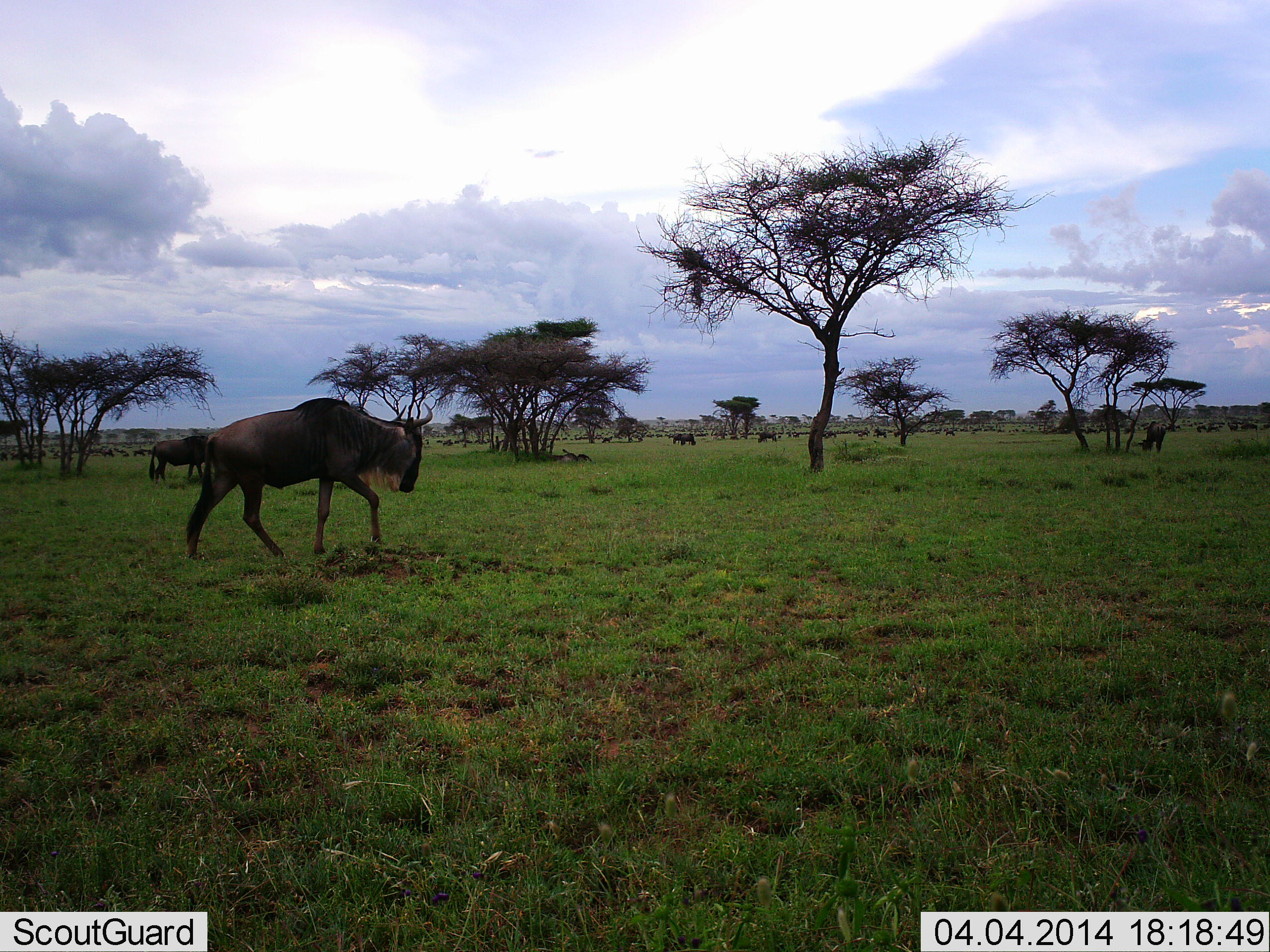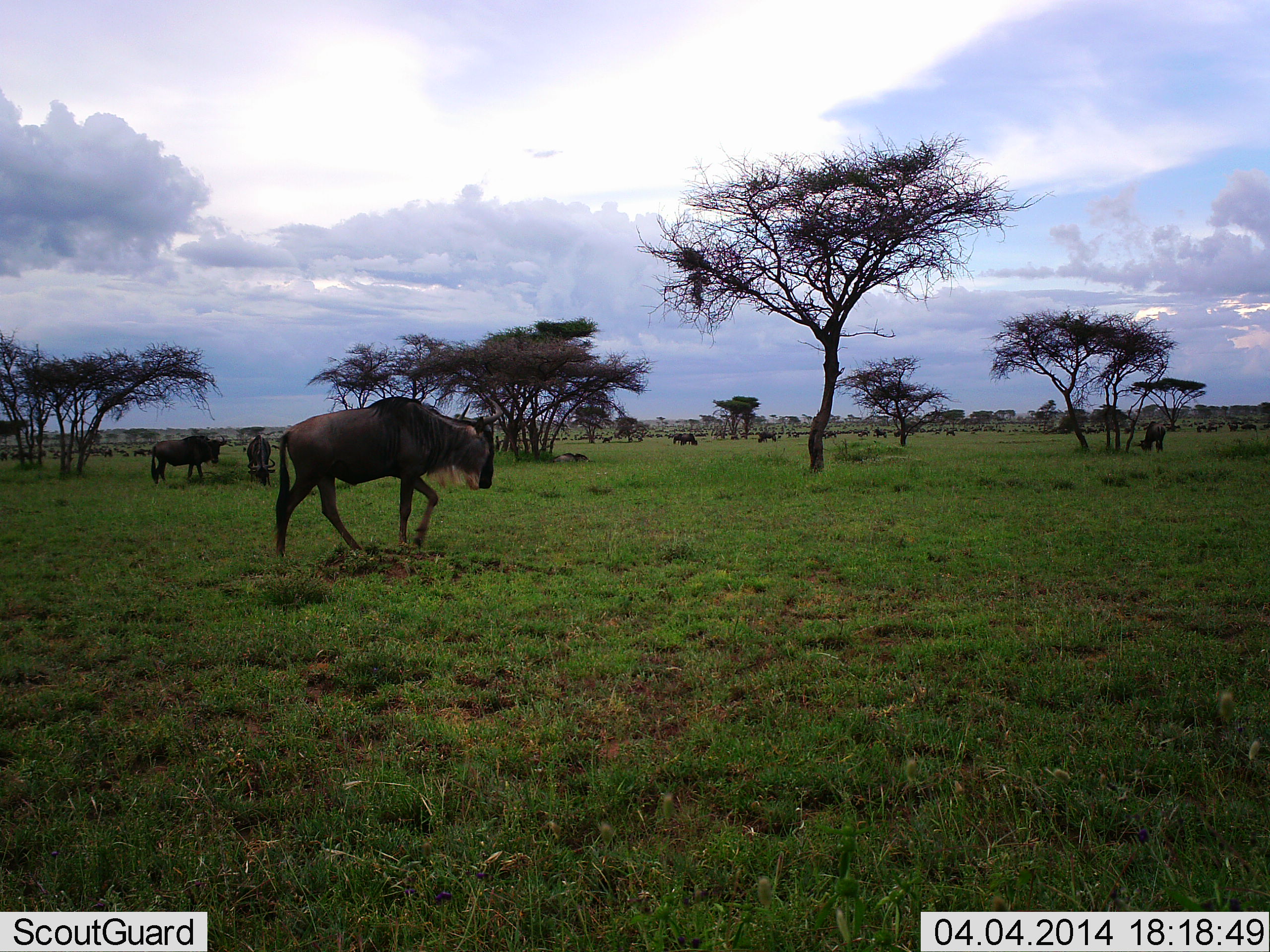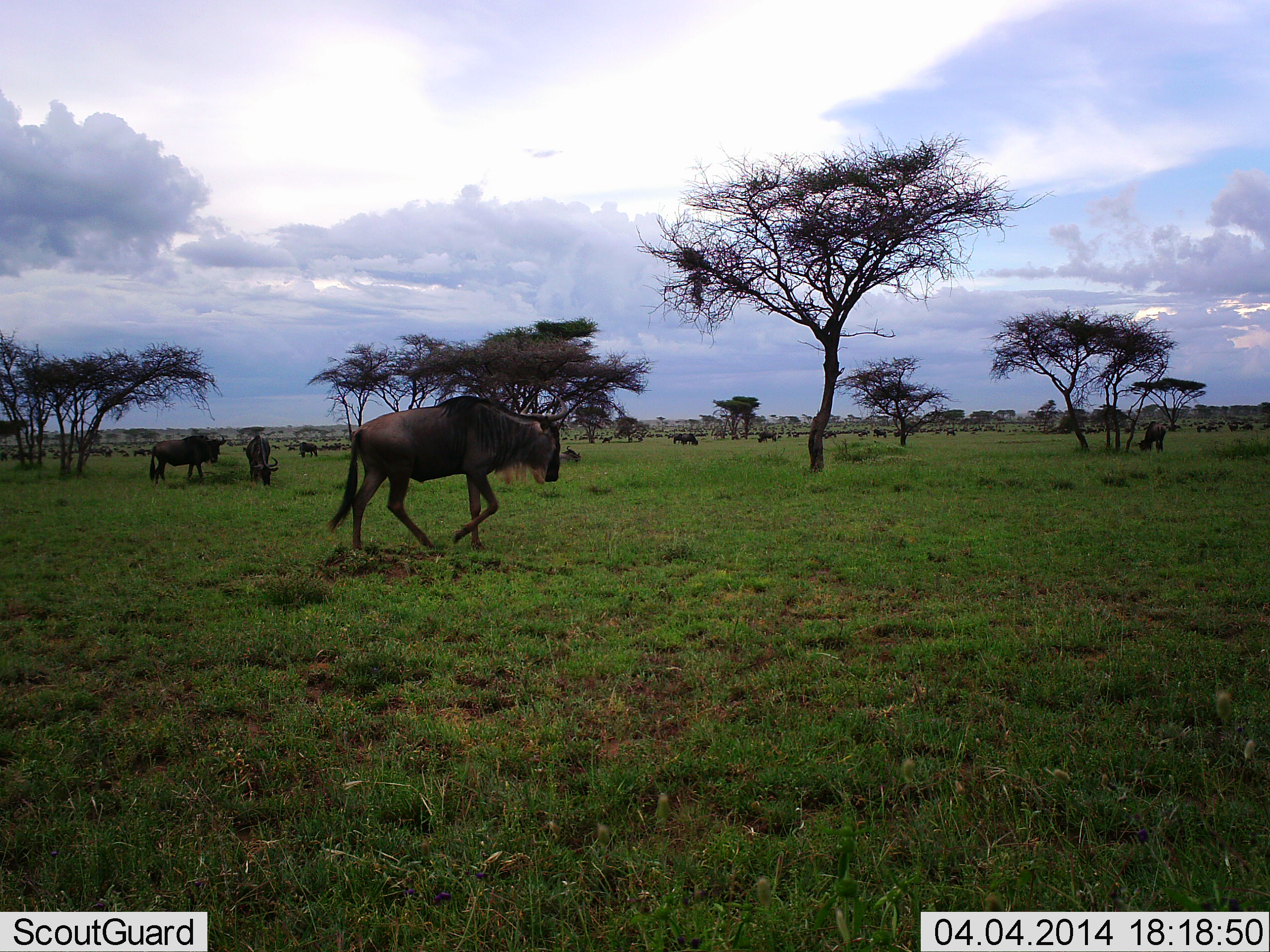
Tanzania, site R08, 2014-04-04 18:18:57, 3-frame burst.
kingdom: Animalia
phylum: Chordata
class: Mammalia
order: Artiodactyla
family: Bovidae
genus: Connochaetes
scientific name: Connochaetes taurinus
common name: blue wildebeest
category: wildebeest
Wildebeest (blue wildebeest) (Connochaetes taurinus), count 11-50. Behavior (volunteer vote fractions): standing 50%, resting 10%, moving 80%, interacting 0%. Young present (vote fraction): 0%. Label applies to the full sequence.